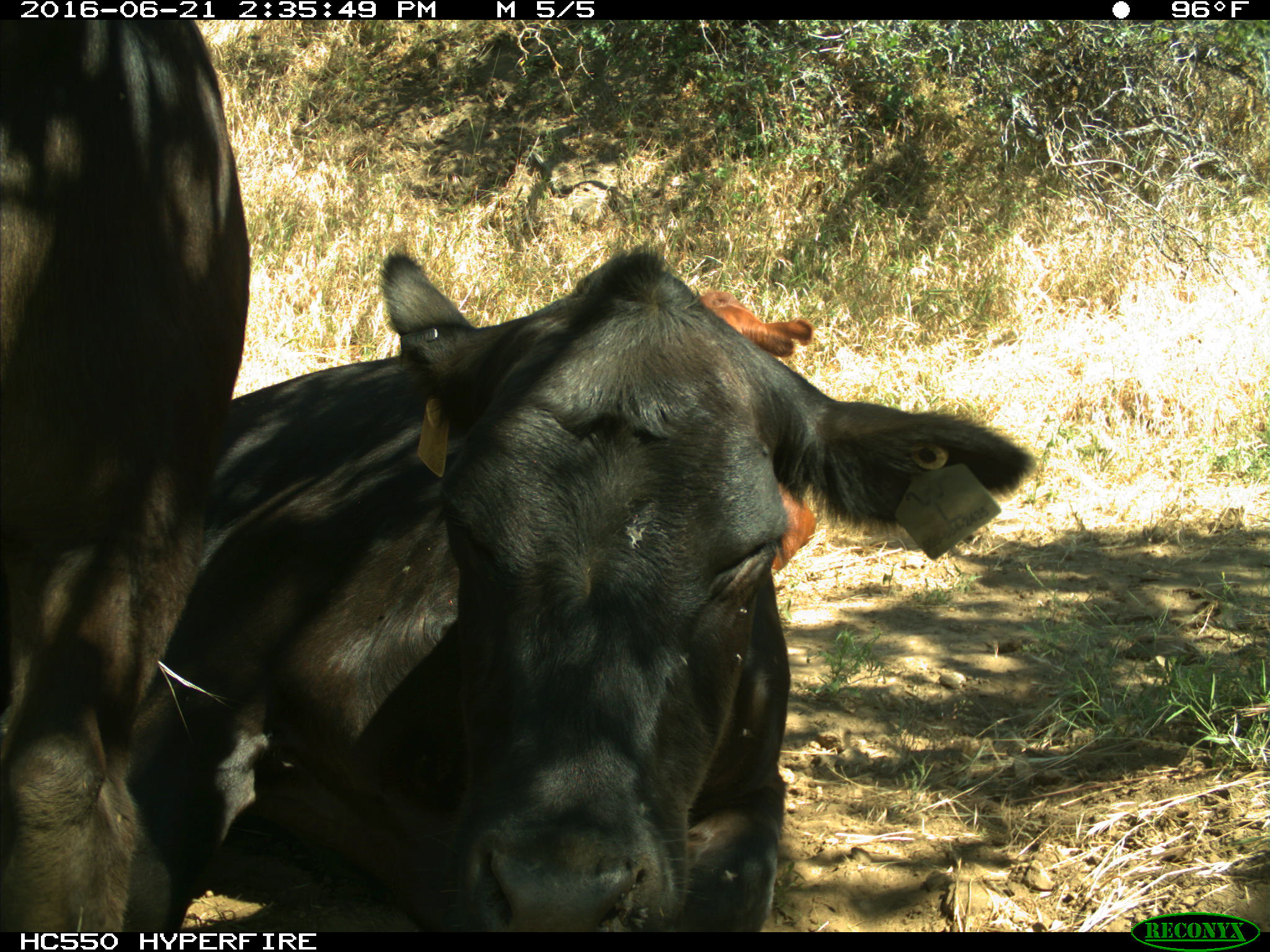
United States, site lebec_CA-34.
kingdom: Animalia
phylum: Chordata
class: Mammalia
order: Artiodactyla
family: Bovidae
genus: Bos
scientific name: Bos taurus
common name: domestic cow